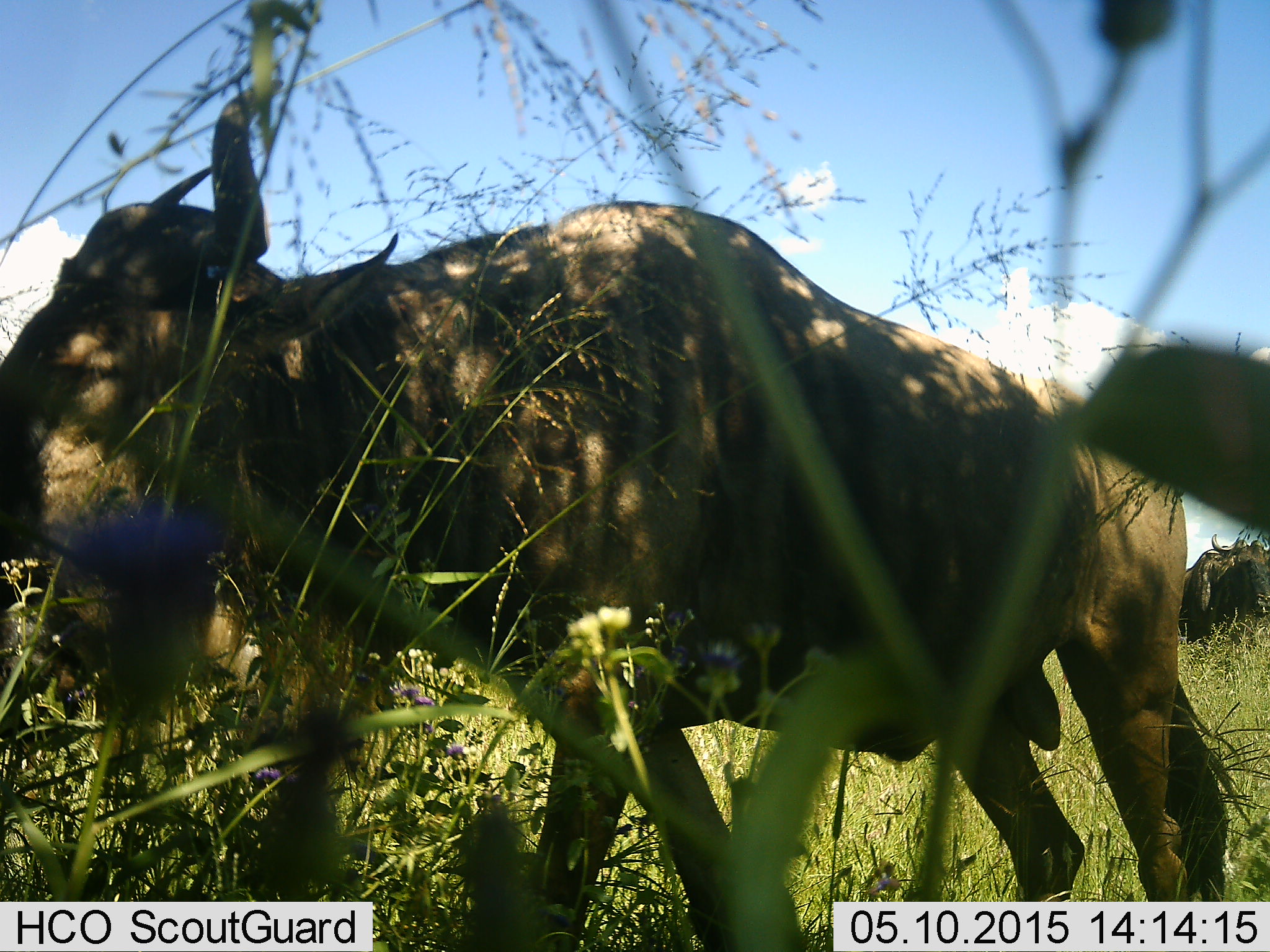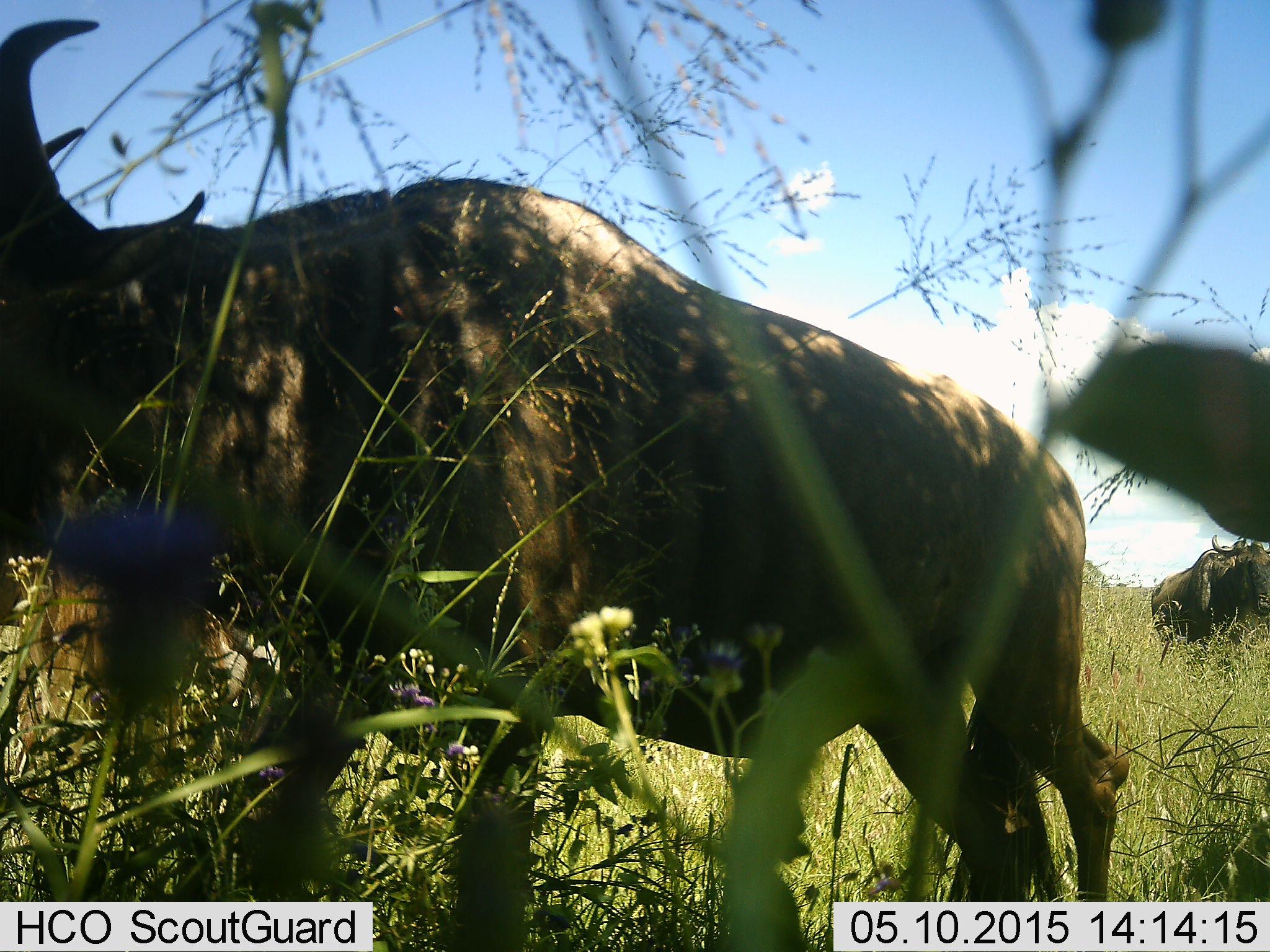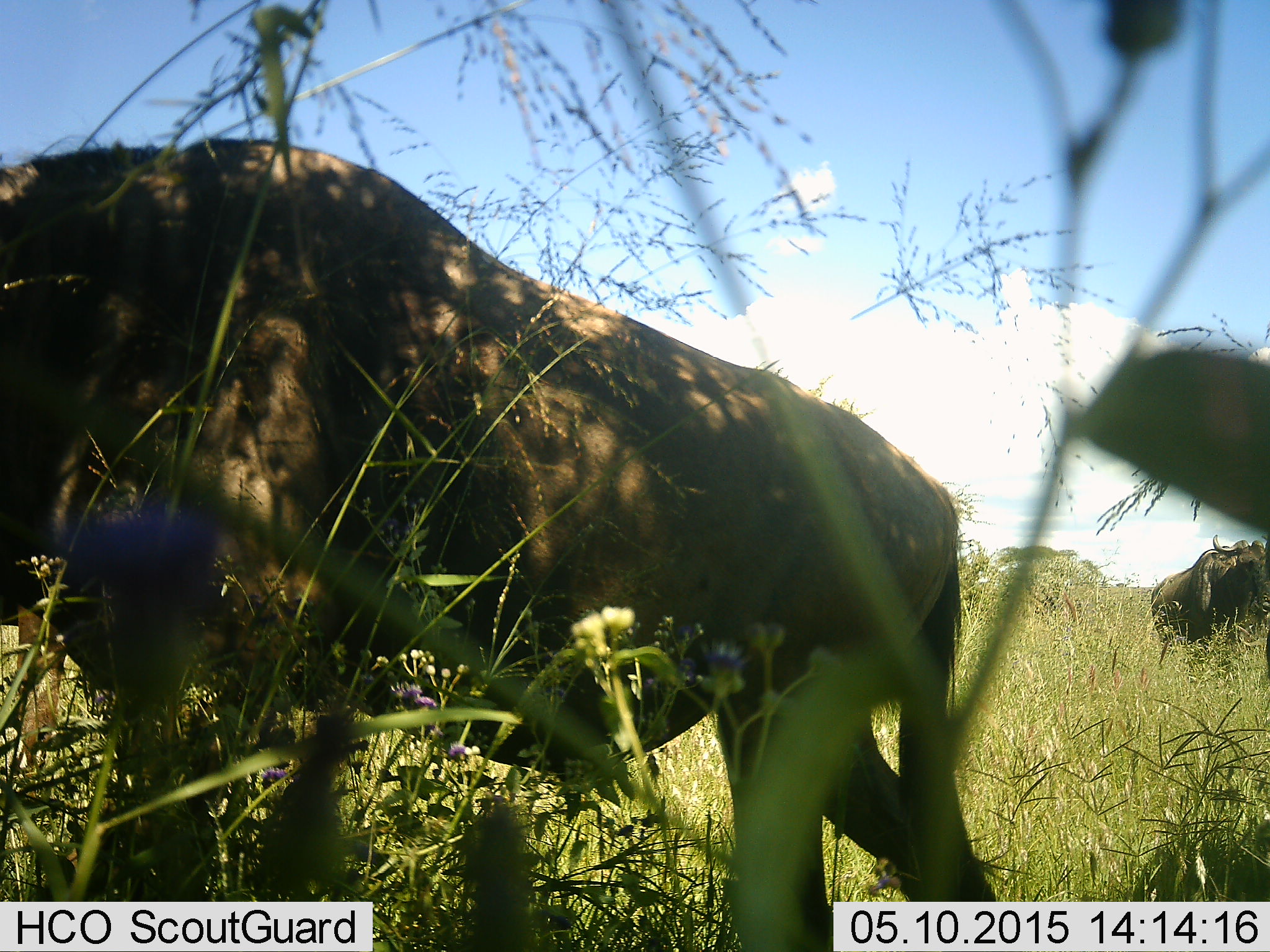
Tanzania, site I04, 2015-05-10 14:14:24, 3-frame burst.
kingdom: Animalia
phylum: Chordata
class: Mammalia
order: Artiodactyla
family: Bovidae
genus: Connochaetes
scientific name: Connochaetes taurinus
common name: blue wildebeest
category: wildebeest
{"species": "wildebeest (blue wildebeest) (Connochaetes taurinus)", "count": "2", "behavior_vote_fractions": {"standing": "70%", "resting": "0%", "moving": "60%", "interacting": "0%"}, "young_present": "0%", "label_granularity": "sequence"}